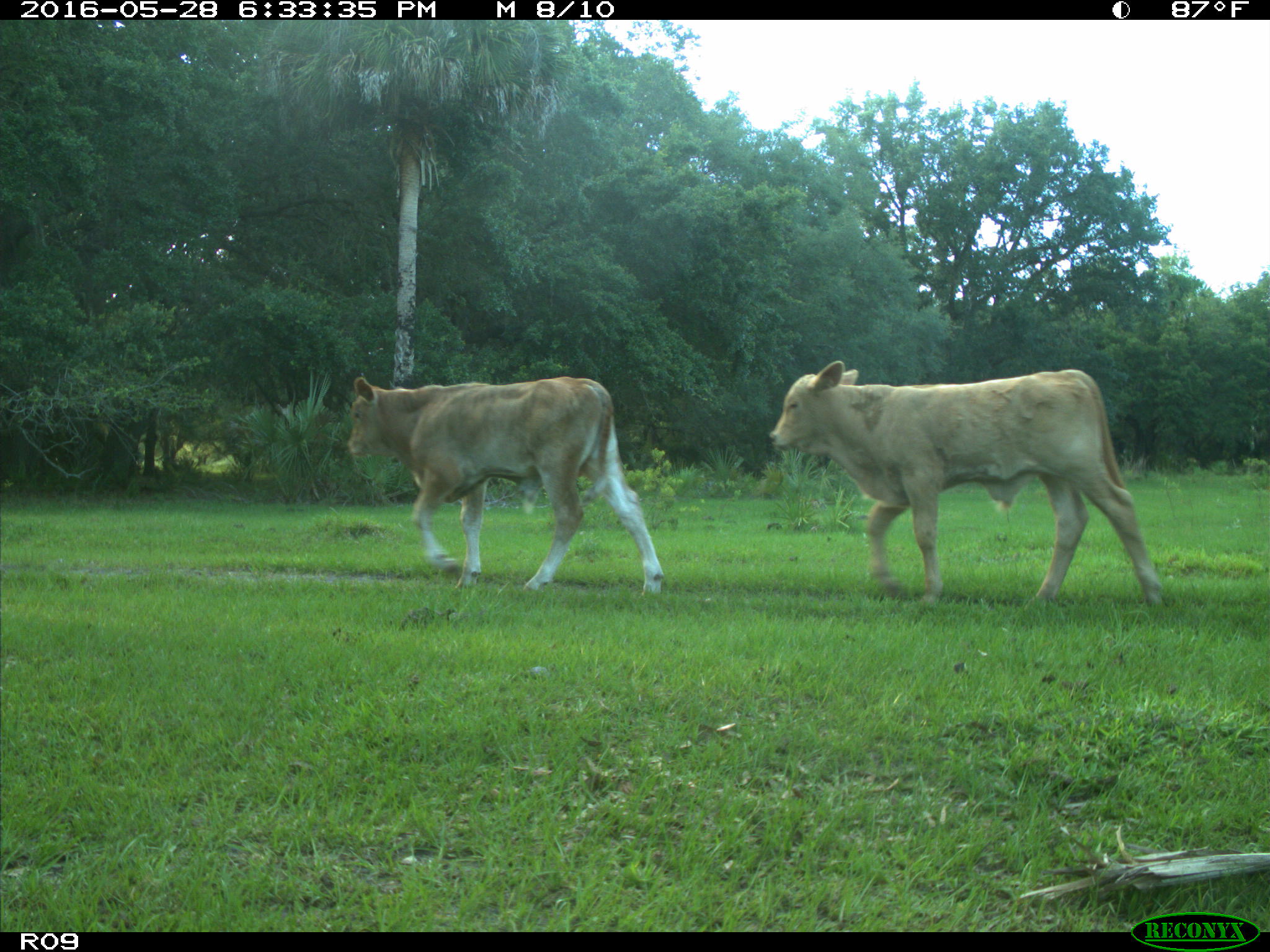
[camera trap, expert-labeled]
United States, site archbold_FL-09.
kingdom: Animalia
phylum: Chordata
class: Mammalia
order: Artiodactyla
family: Bovidae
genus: Bos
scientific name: Bos taurus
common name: domestic cow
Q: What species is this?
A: Bos taurus (domestic cow).